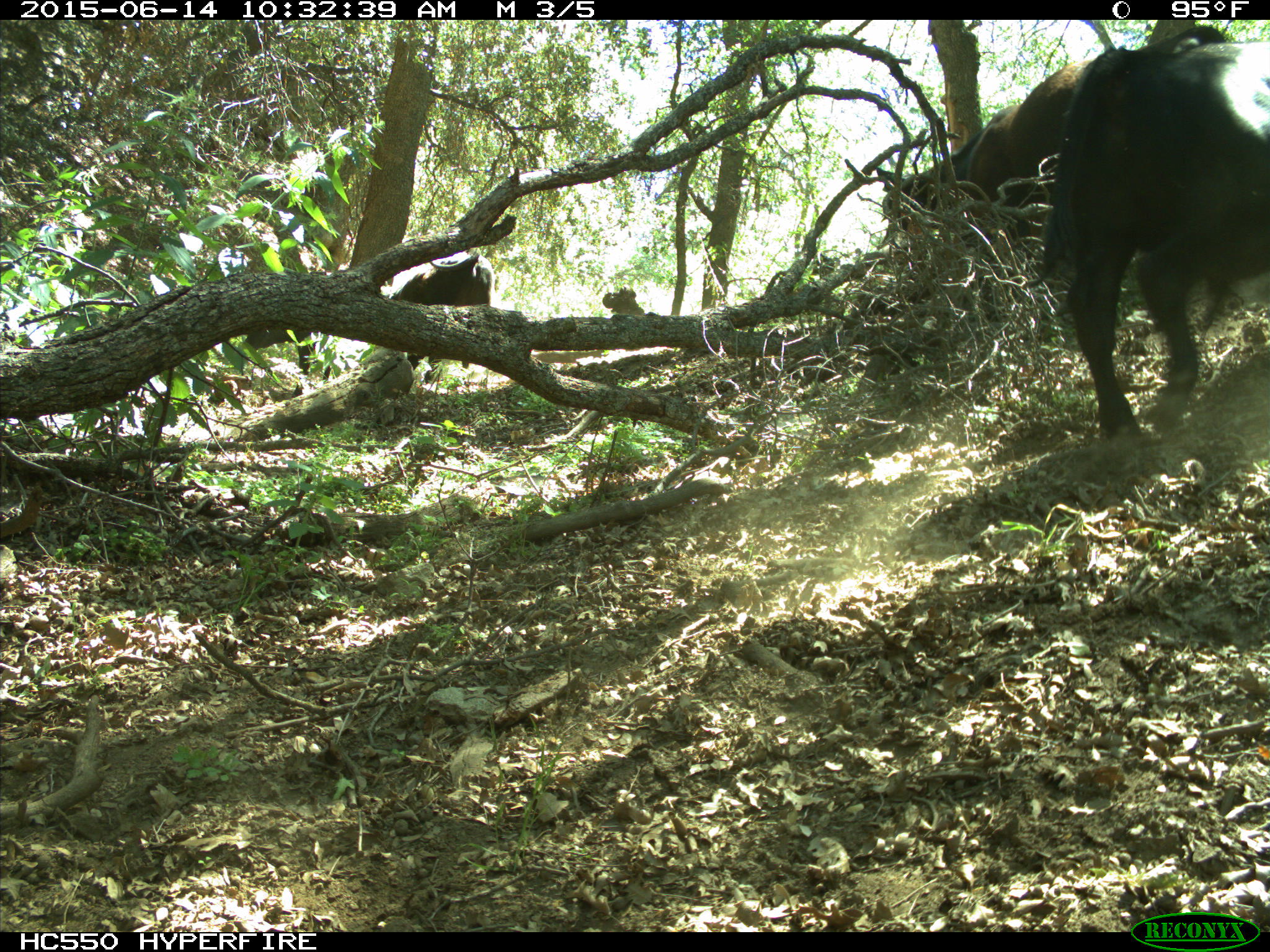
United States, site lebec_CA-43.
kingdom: Animalia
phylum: Chordata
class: Mammalia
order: Artiodactyla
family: Bovidae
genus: Bos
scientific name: Bos taurus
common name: domestic cow